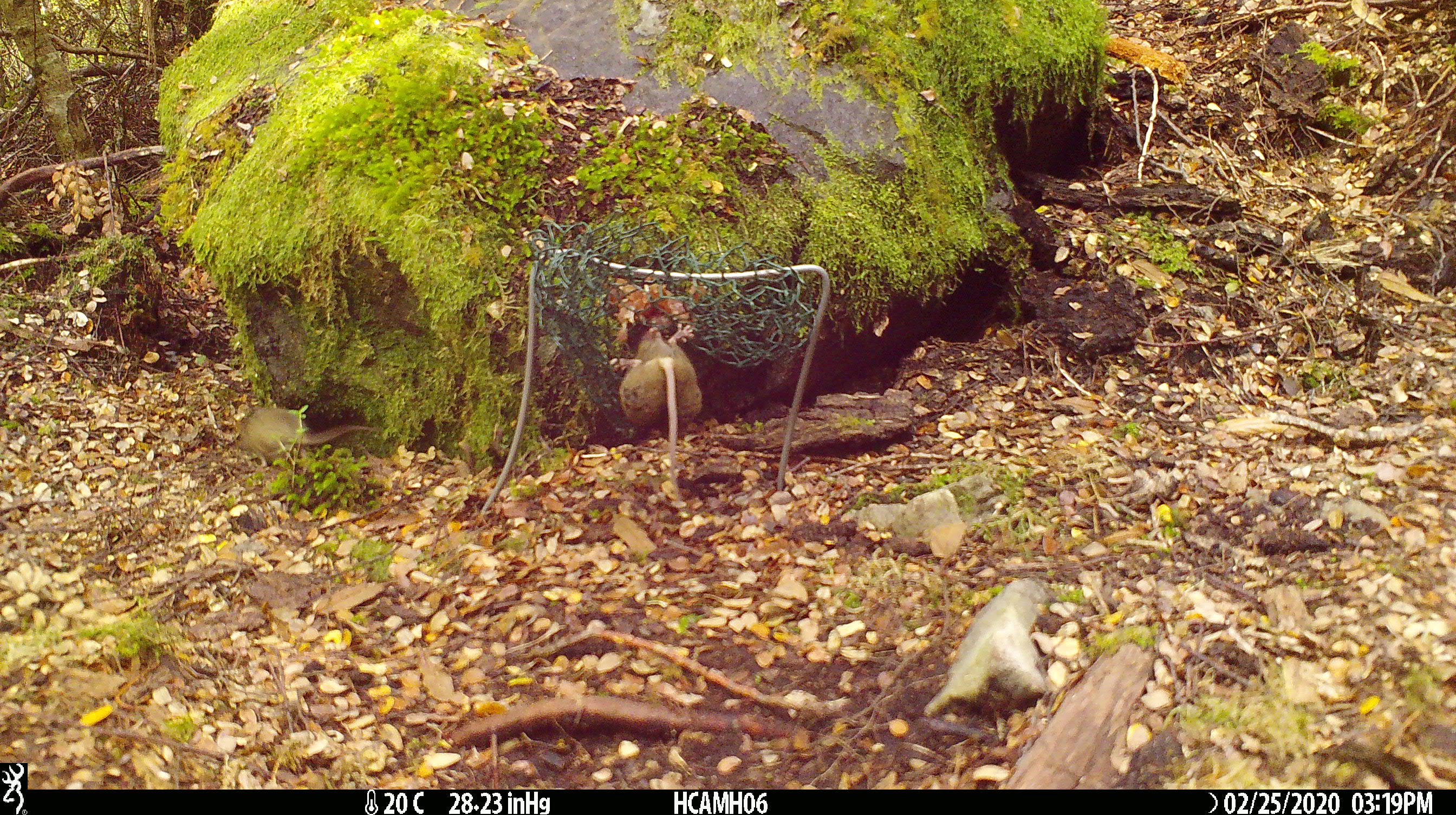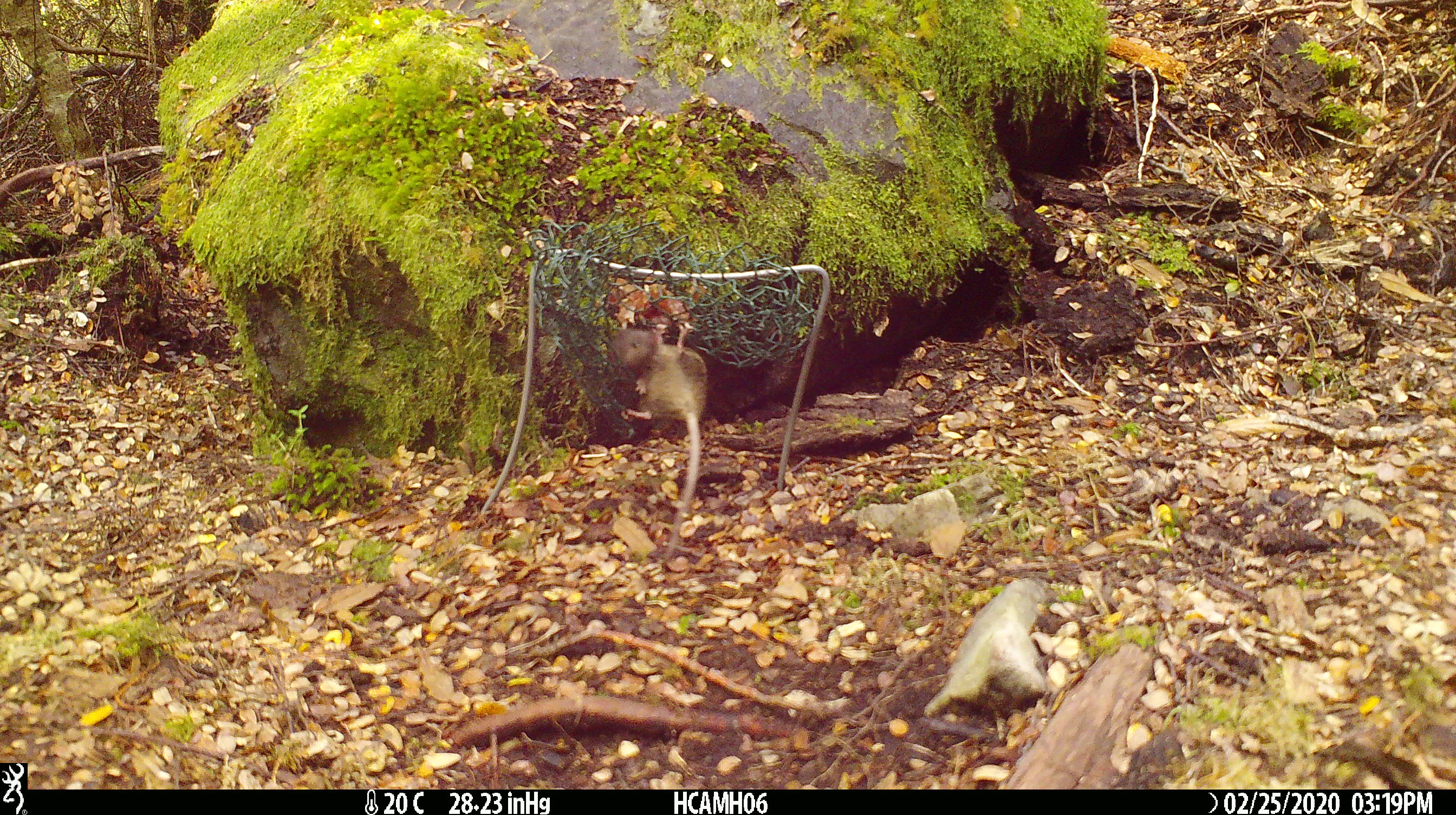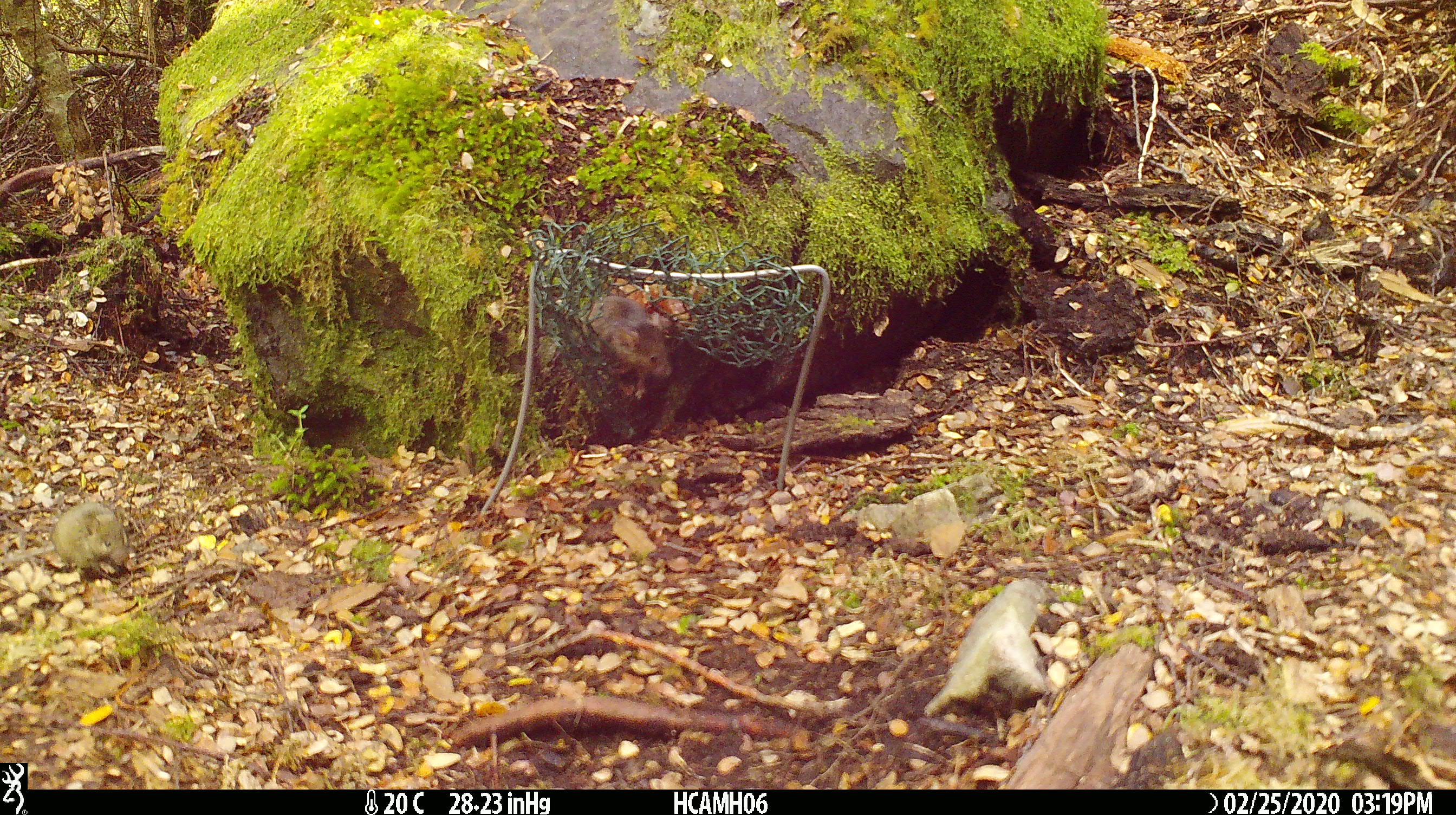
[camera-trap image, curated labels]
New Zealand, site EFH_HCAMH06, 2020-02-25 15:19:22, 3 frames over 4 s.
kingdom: Animalia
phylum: Chordata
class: Mammalia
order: Rodentia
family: Muridae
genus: Mus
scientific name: Mus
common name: mouse